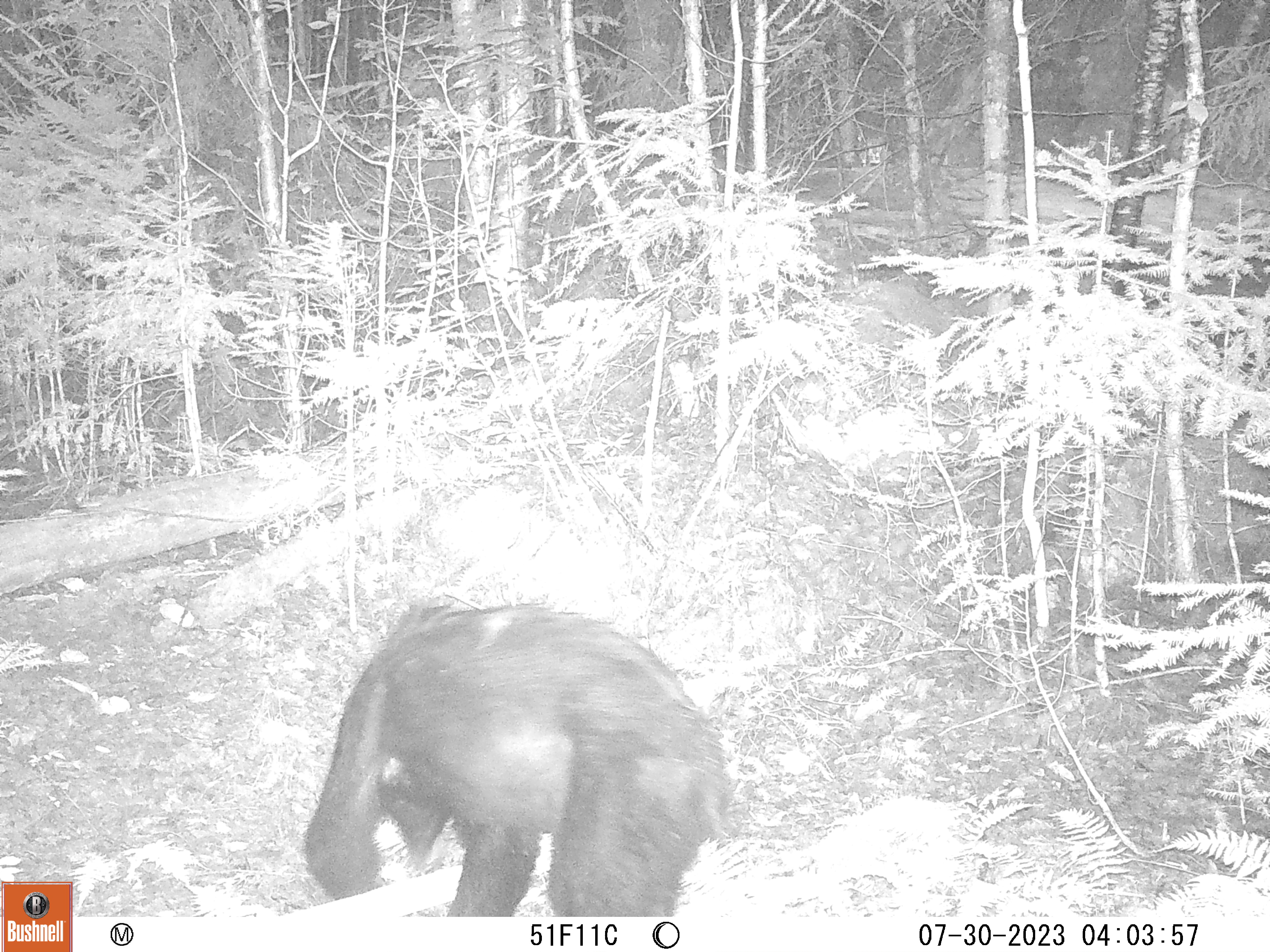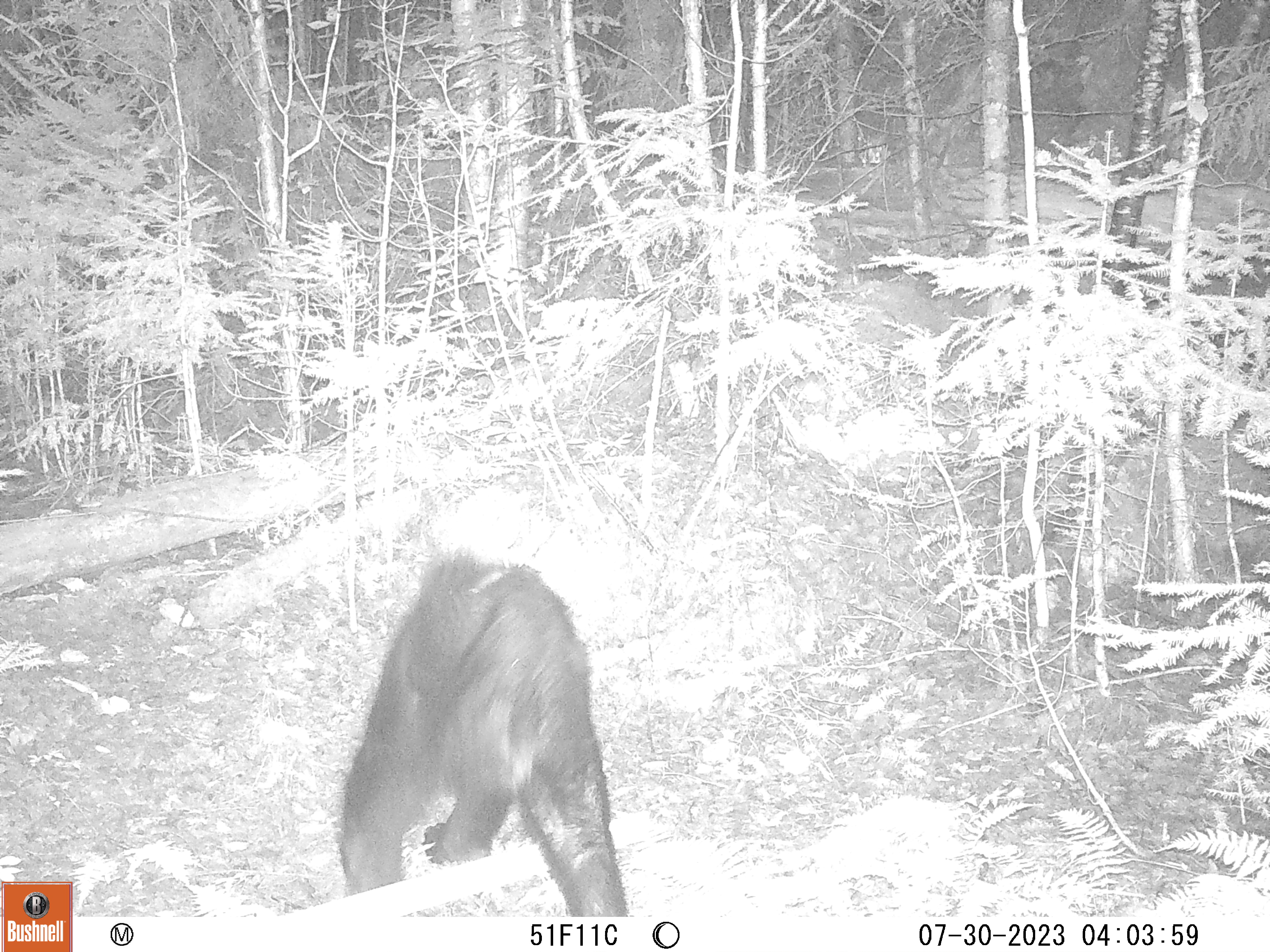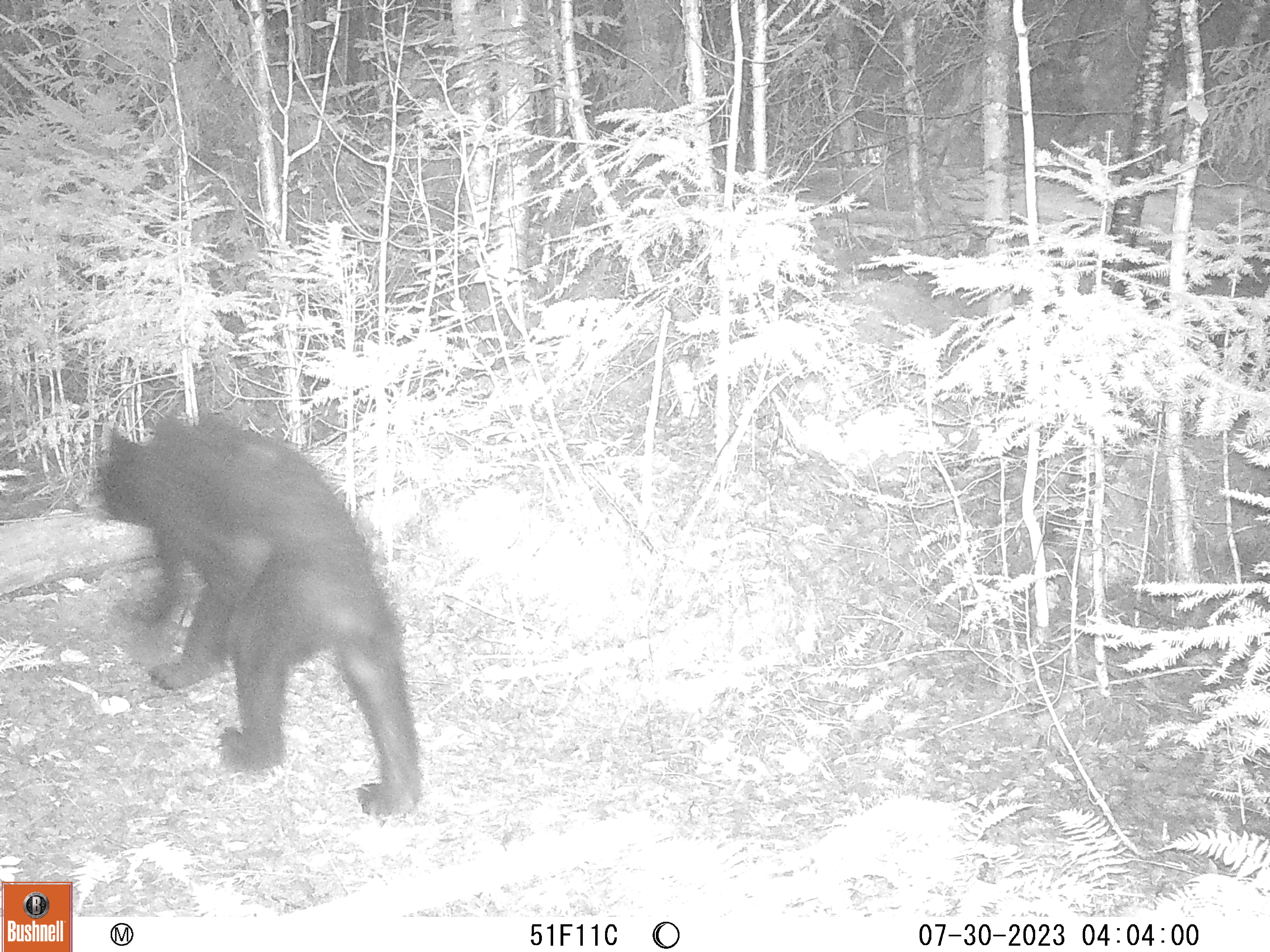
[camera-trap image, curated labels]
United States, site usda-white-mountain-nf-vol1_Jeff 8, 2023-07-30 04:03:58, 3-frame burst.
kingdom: Animalia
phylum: Chordata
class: Mammalia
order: Carnivora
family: Ursidae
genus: Ursus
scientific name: Ursus americanus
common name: black bear